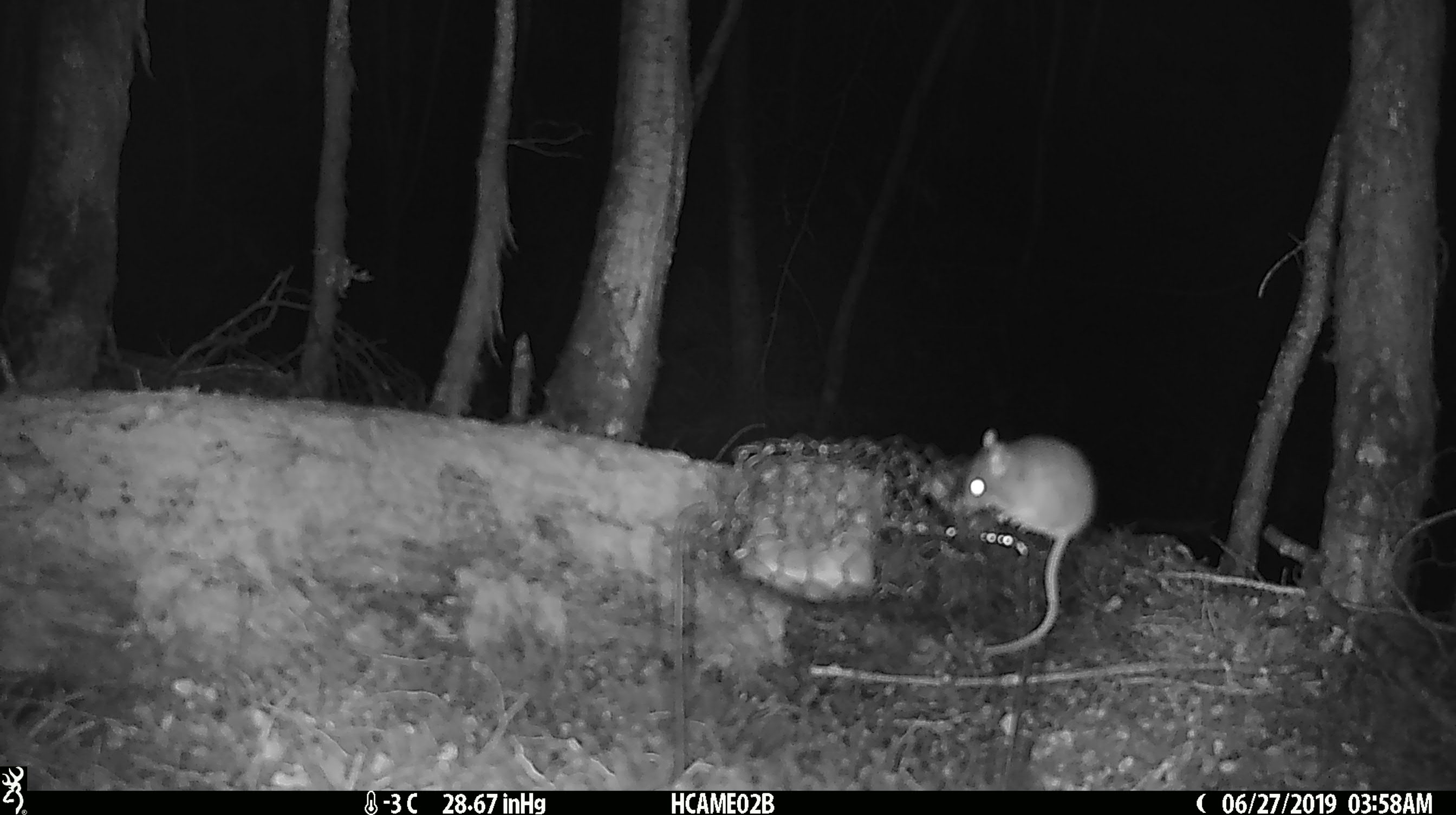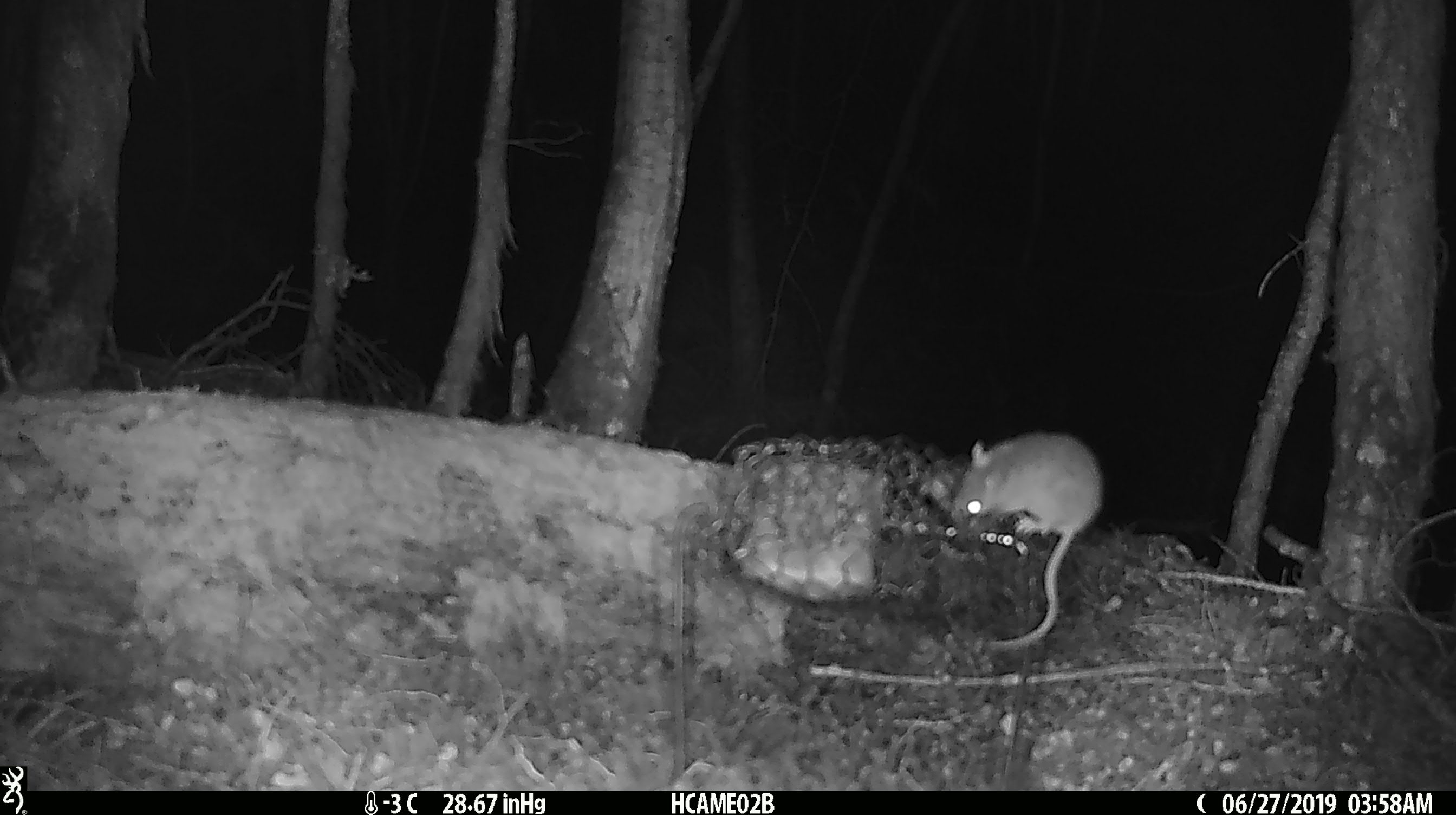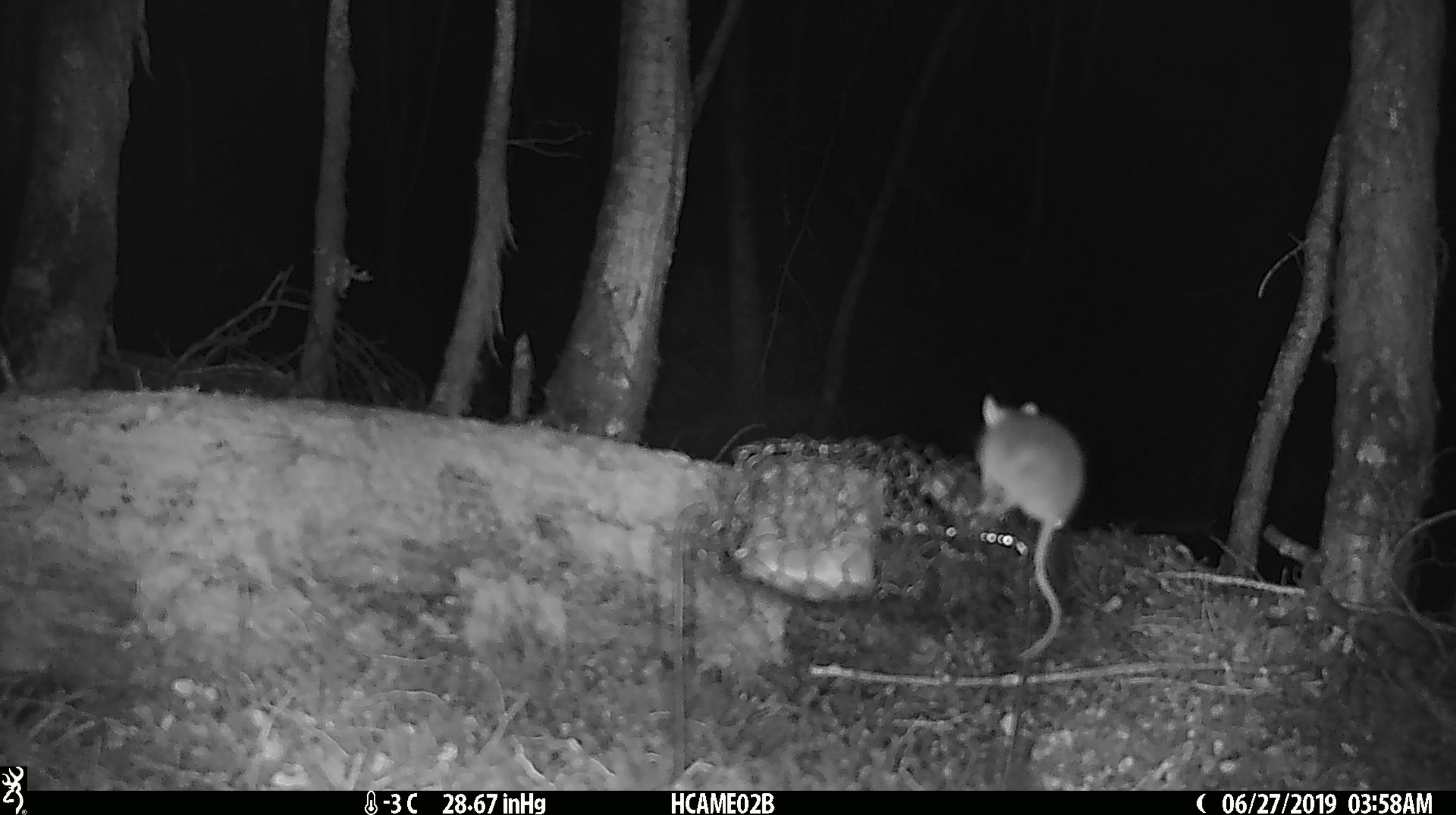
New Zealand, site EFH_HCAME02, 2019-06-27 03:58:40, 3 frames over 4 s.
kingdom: Animalia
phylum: Chordata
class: Mammalia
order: Rodentia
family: Muridae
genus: Mus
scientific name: Mus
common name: mouse